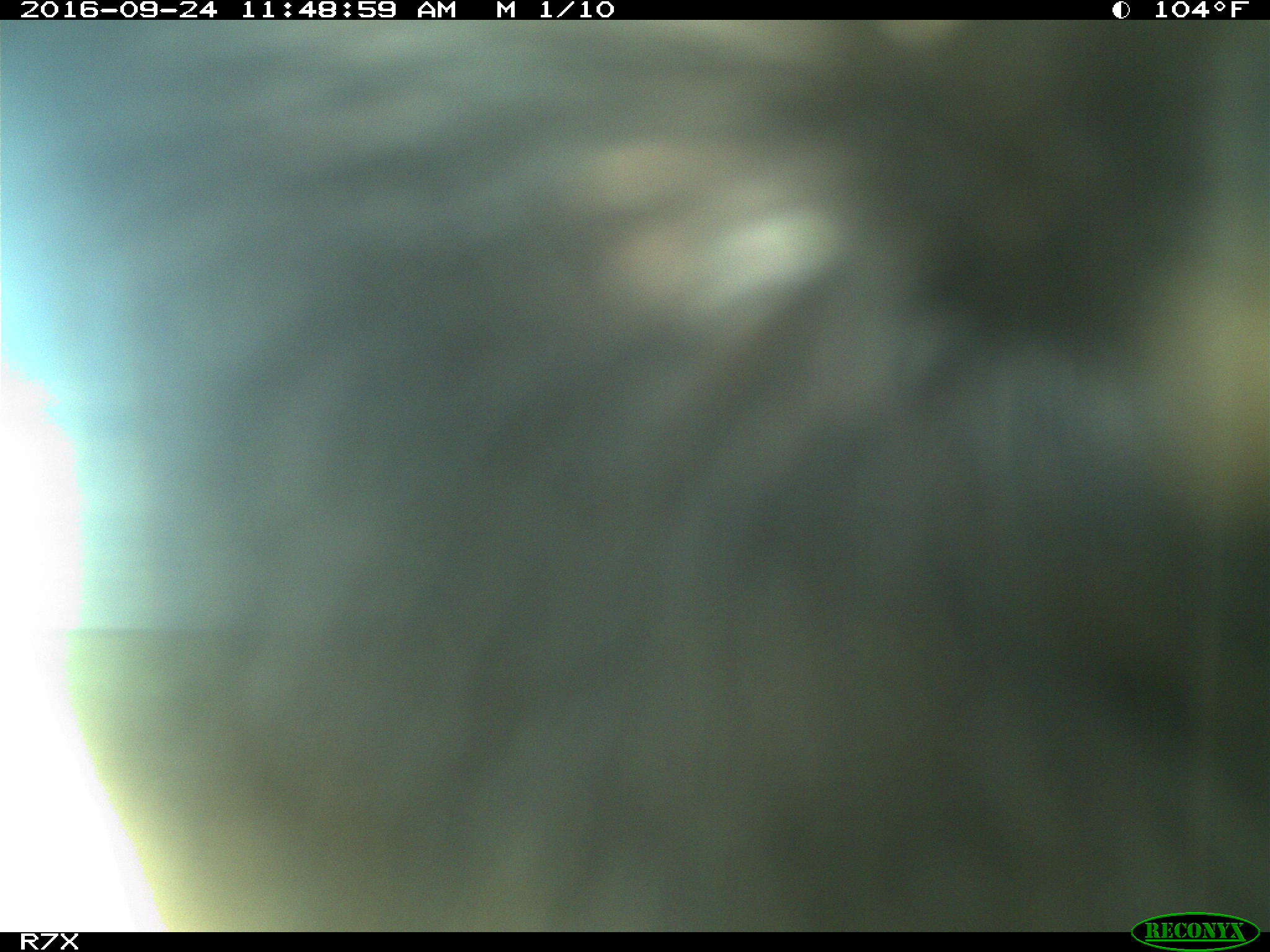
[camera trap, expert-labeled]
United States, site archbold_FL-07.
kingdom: Animalia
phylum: Chordata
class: Mammalia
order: Artiodactyla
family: Bovidae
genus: Bos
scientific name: Bos taurus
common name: domestic cow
Bos taurus (domestic cow).